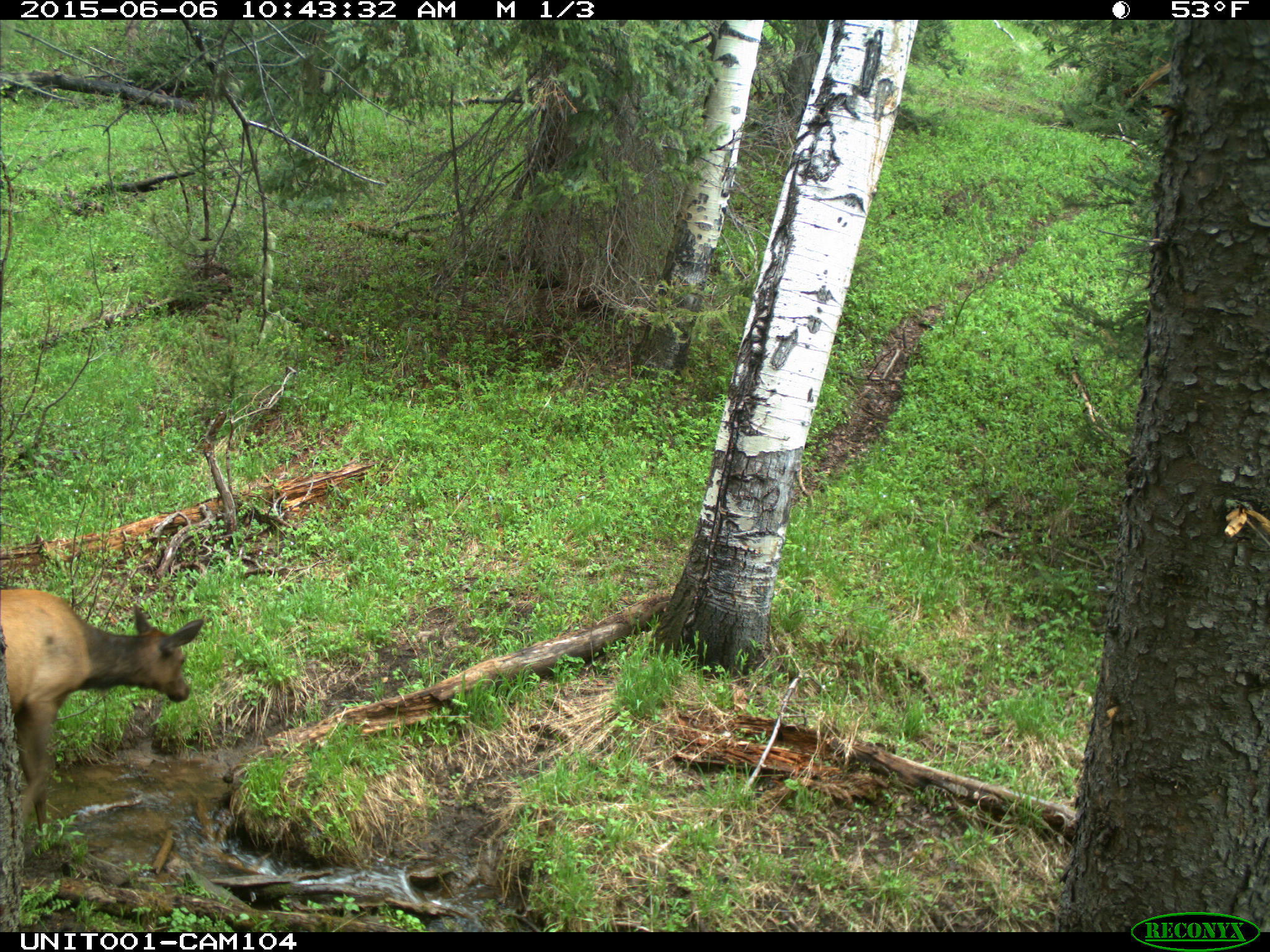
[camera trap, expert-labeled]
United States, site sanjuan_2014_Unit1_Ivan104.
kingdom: Animalia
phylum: Chordata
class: Mammalia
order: Artiodactyla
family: Cervidae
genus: Cervus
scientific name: Cervus elaphus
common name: red deer